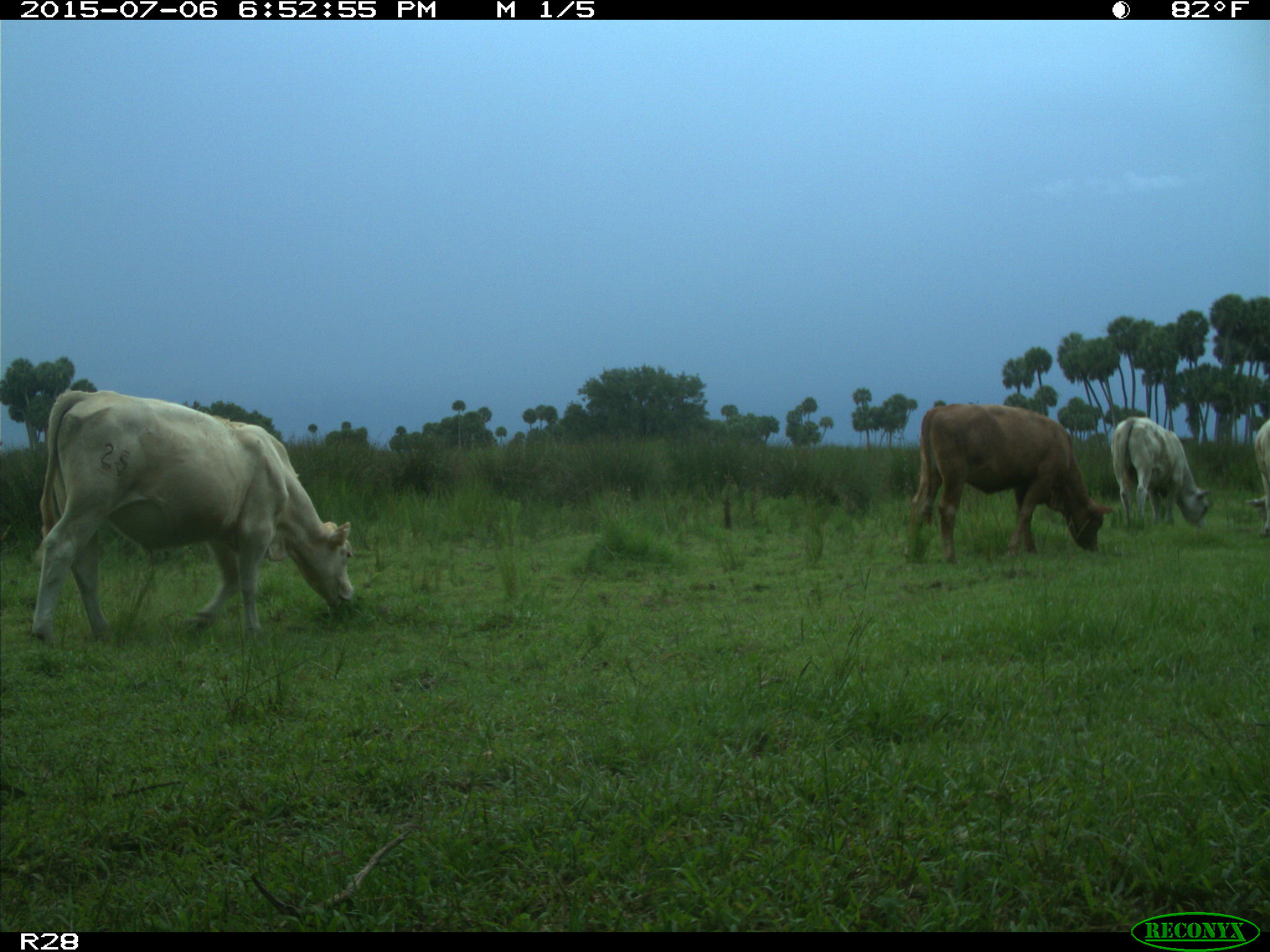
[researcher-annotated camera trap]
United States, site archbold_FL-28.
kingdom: Animalia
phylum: Chordata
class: Mammalia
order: Artiodactyla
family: Bovidae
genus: Bos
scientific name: Bos taurus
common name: domestic cow